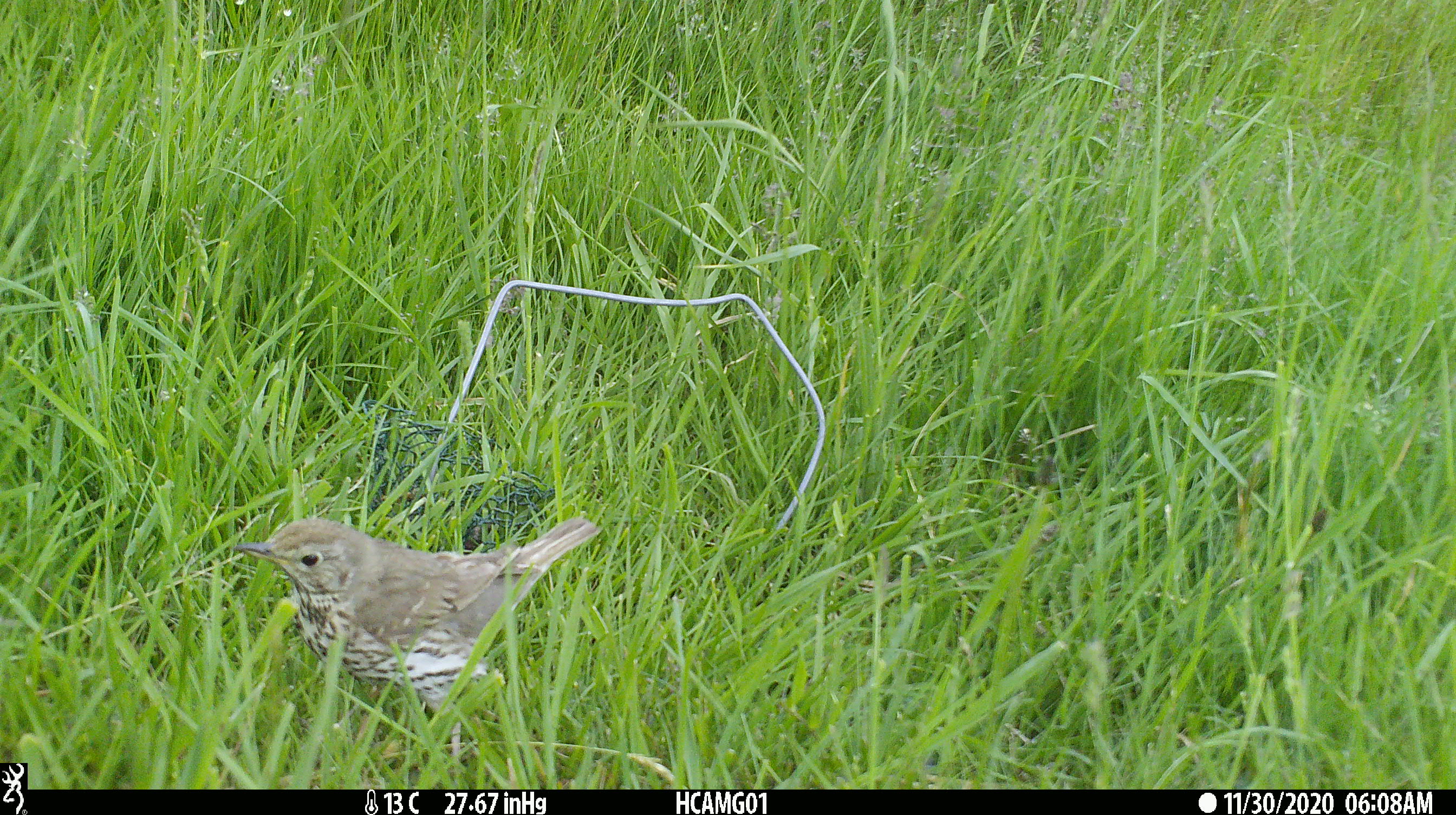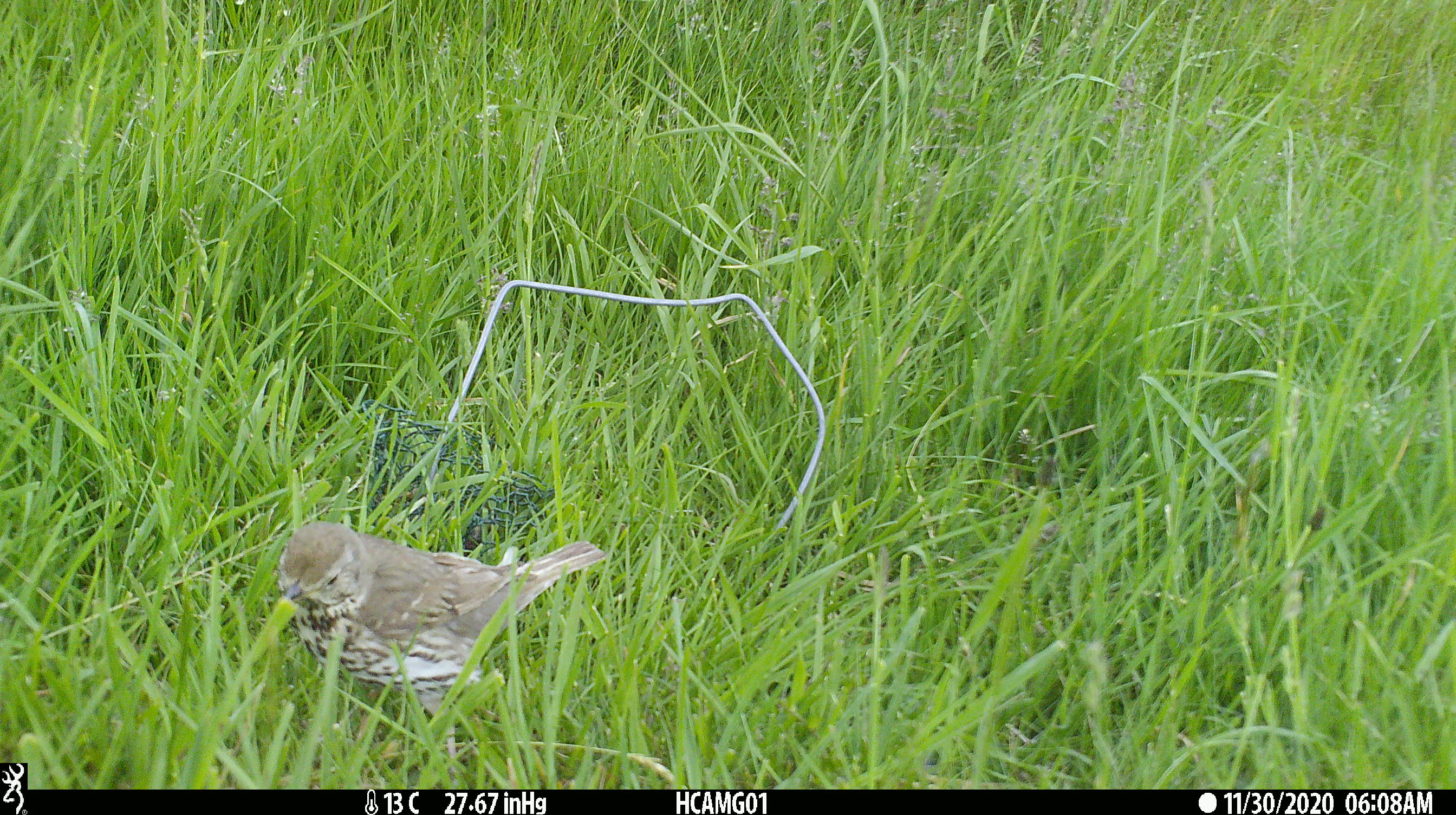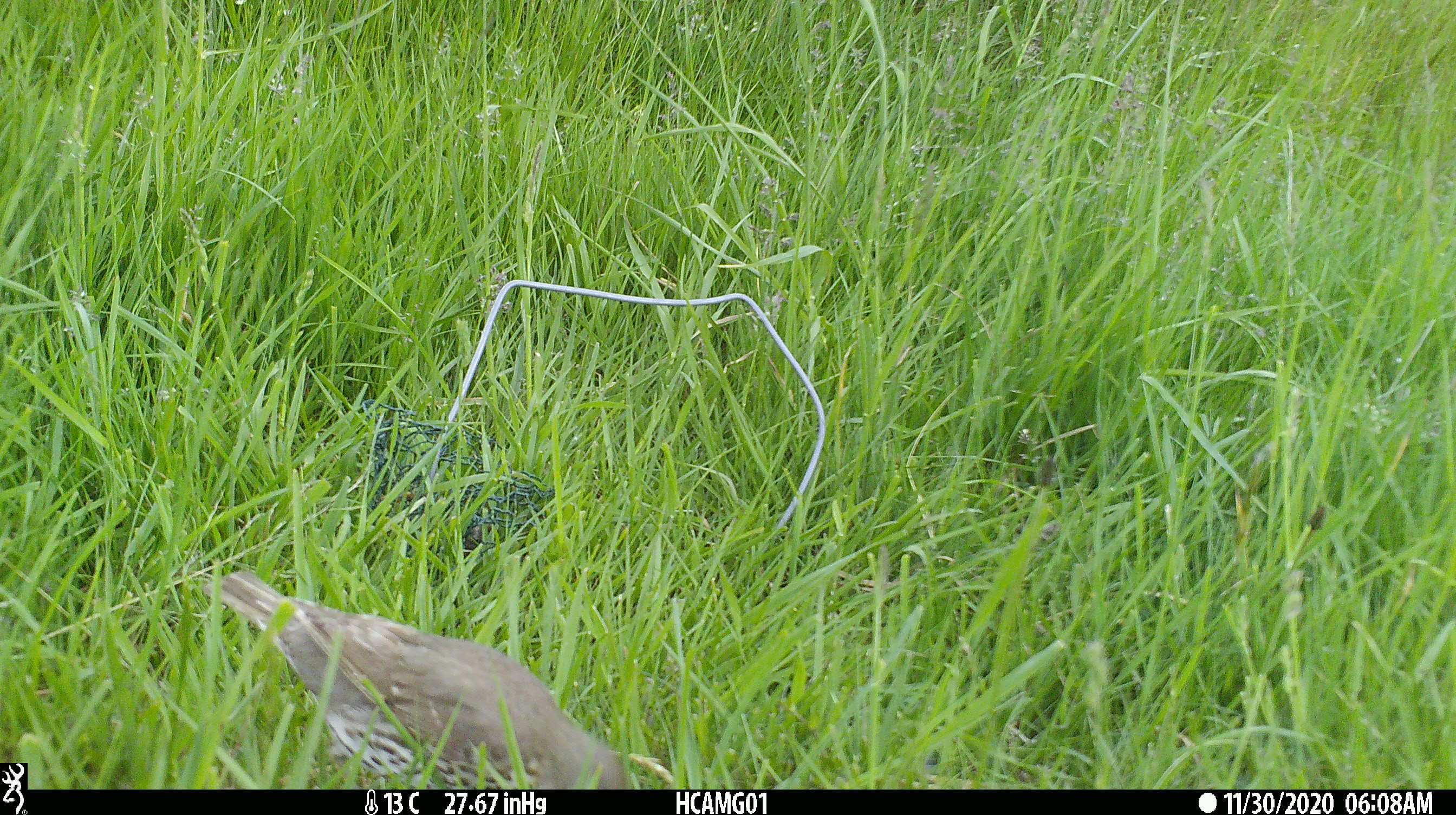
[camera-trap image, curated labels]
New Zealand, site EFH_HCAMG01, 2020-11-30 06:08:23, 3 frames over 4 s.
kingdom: Animalia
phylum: Chordata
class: Aves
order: Passeriformes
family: Turdidae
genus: Turdus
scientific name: Turdus philomelos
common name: song thrush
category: thrush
Thrush (song thrush) (Turdus philomelos).